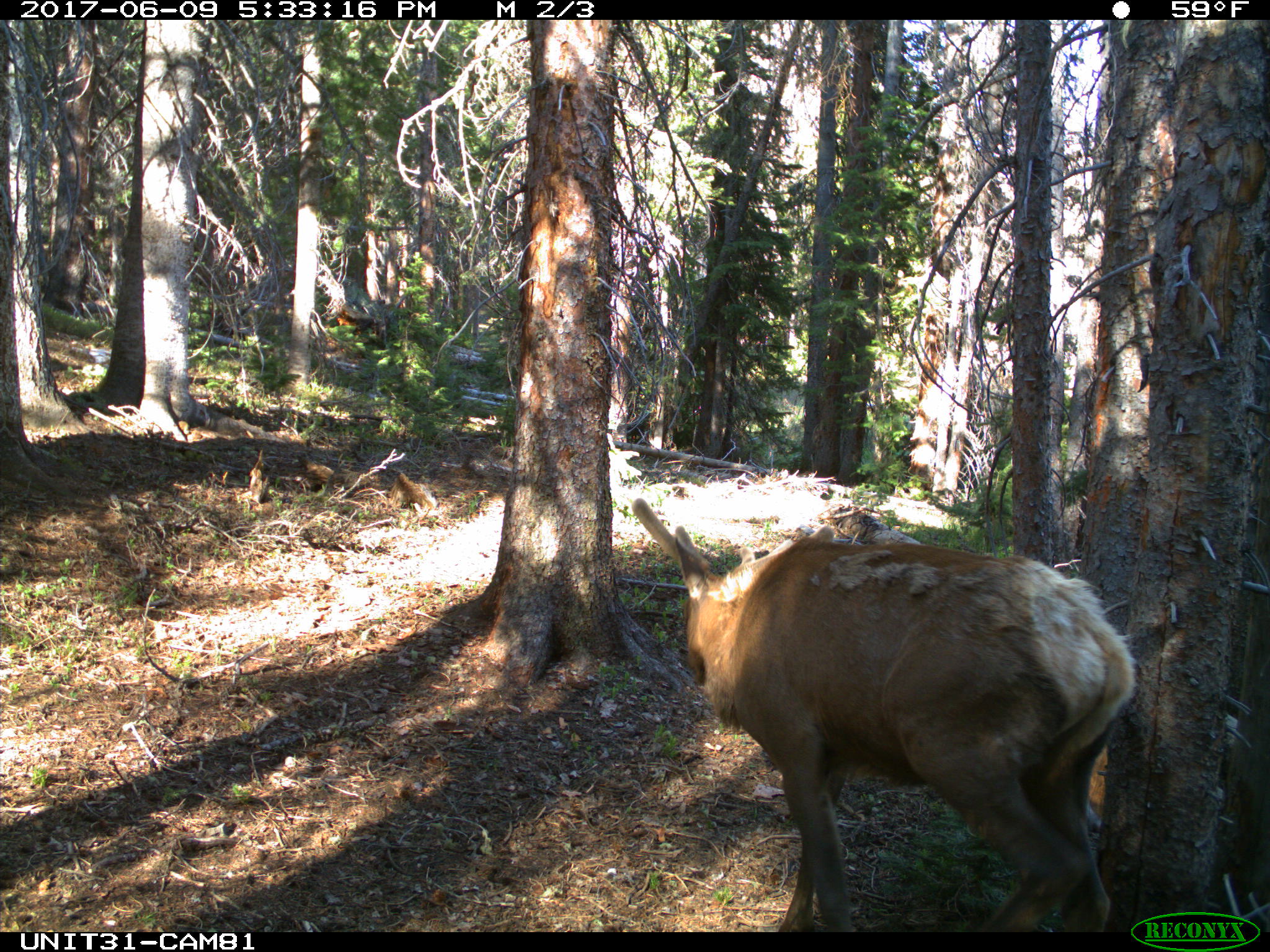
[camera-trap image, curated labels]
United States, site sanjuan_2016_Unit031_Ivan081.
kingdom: Animalia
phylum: Chordata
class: Mammalia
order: Artiodactyla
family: Cervidae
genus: Cervus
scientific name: Cervus elaphus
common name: red deer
Cervus elaphus (red deer).